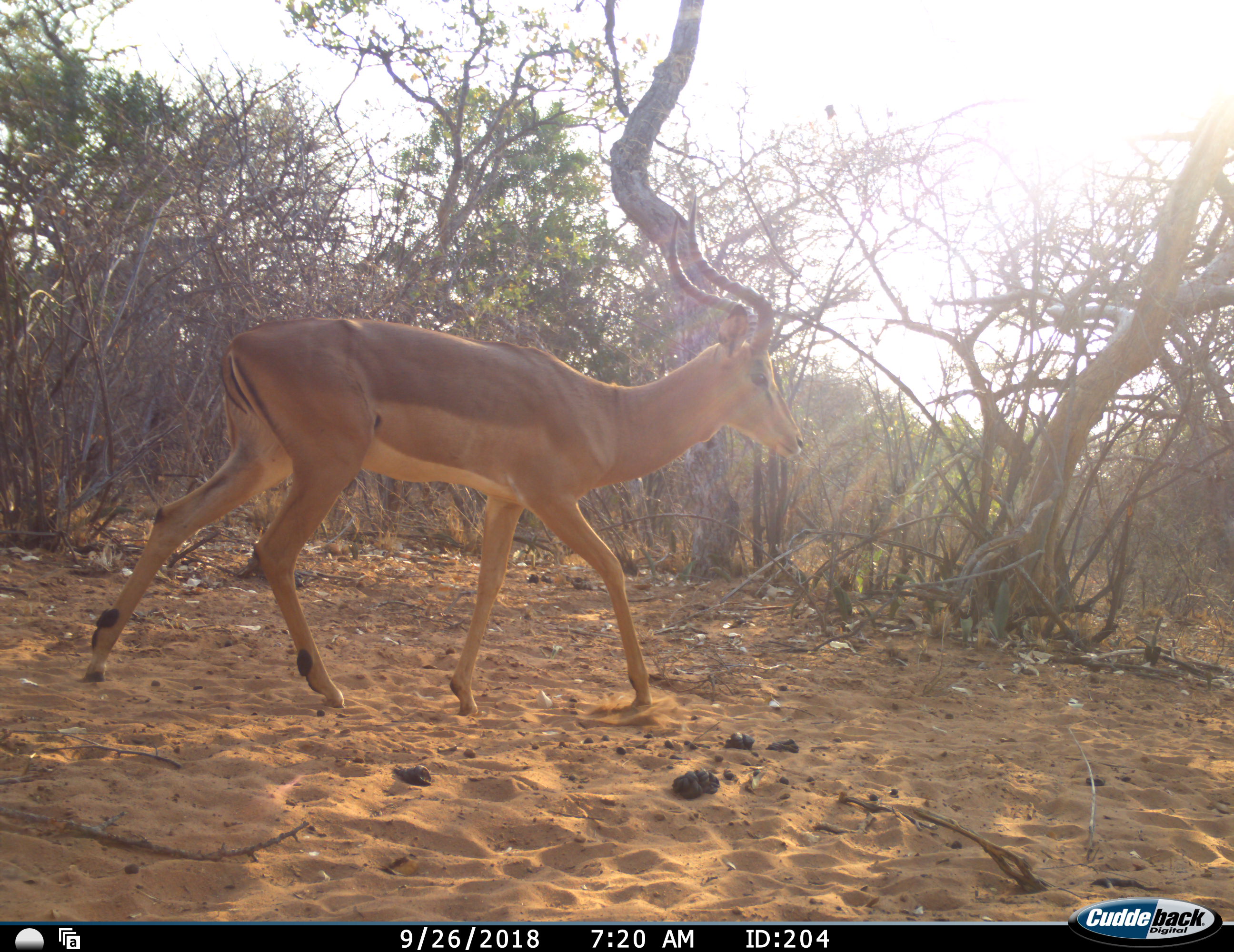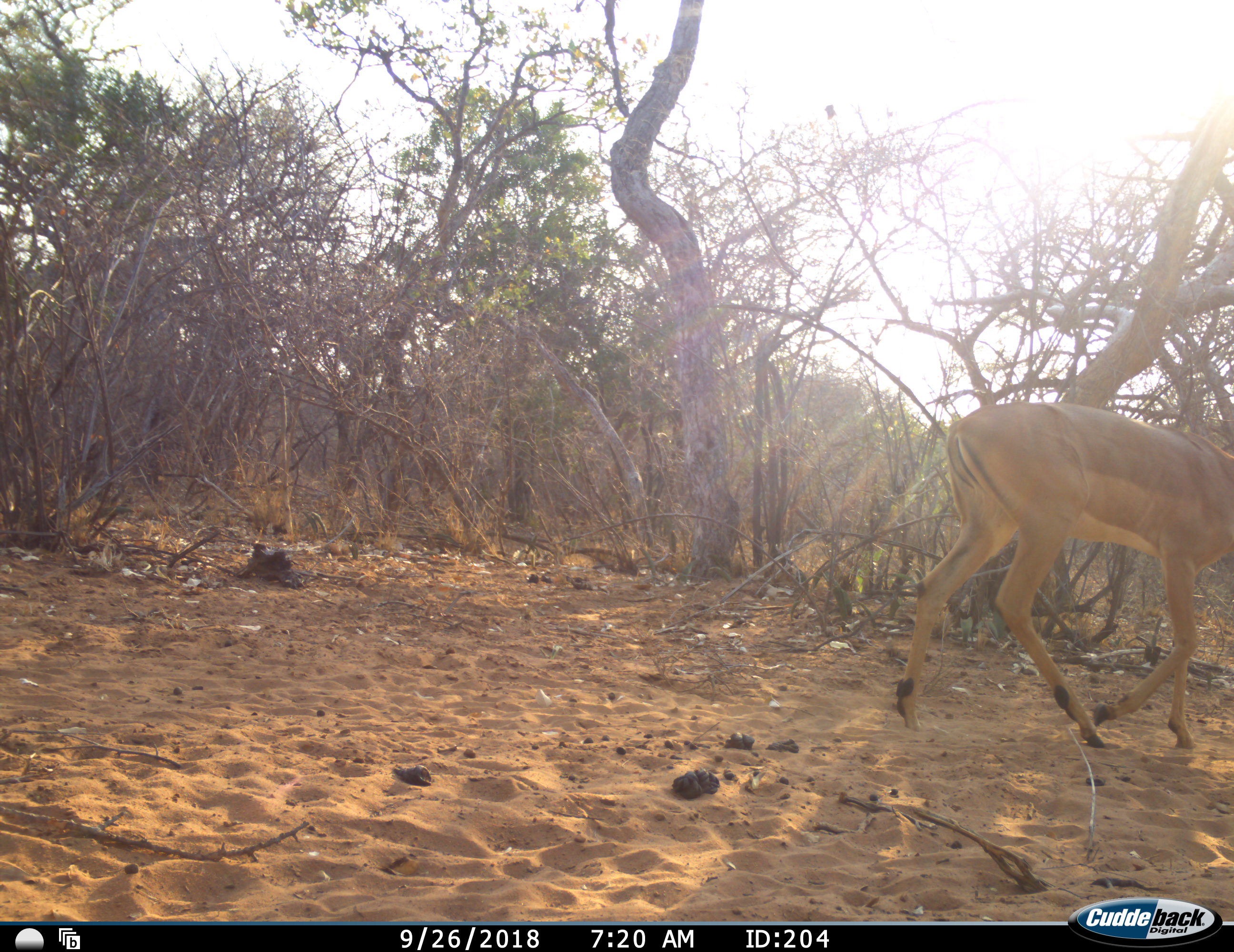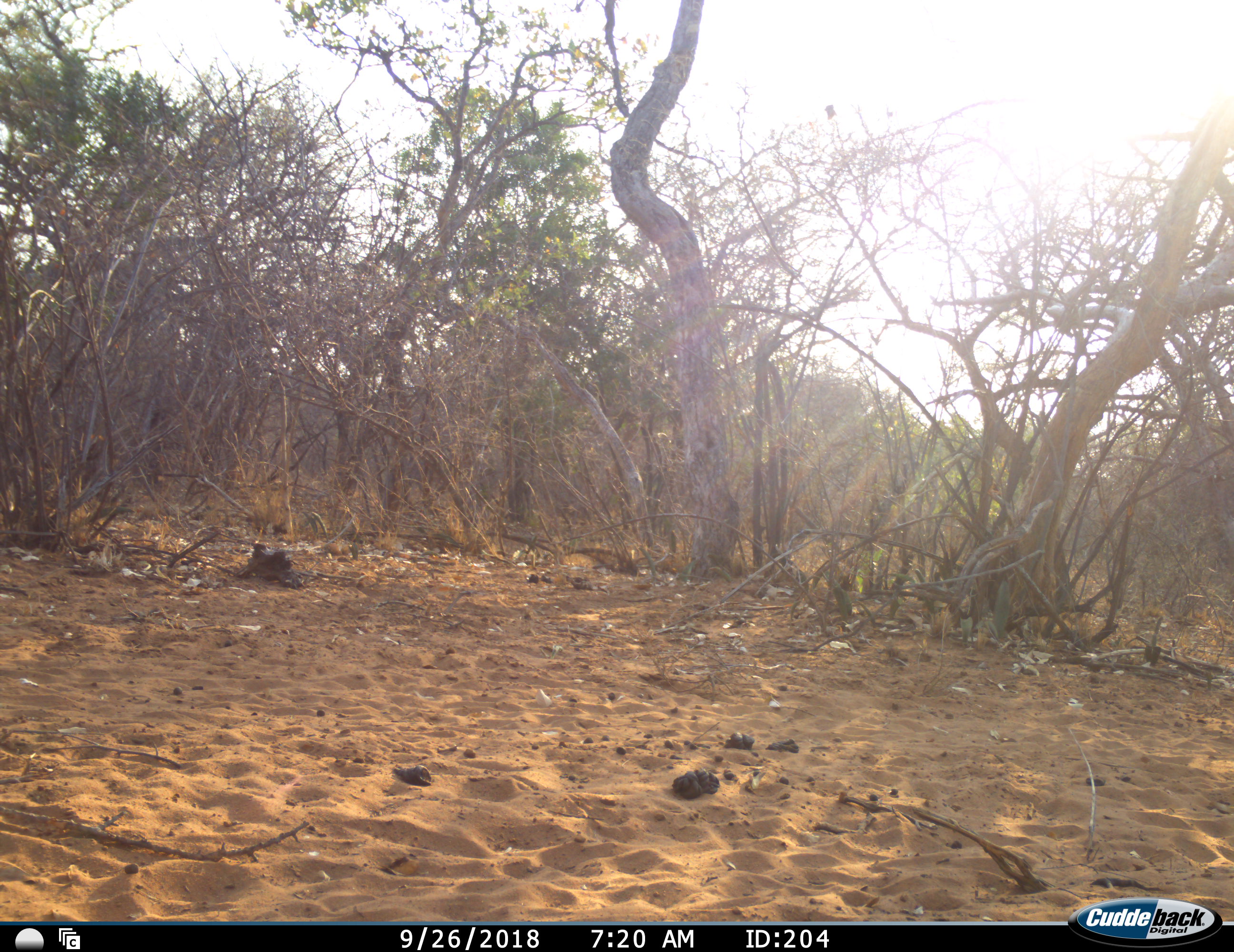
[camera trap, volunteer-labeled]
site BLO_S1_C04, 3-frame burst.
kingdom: Animalia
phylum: Chordata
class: Mammalia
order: Artiodactyla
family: Bovidae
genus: Aepyceros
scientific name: Aepyceros melampus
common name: impala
Impala (Aepyceros melampus), count 1. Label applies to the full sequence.